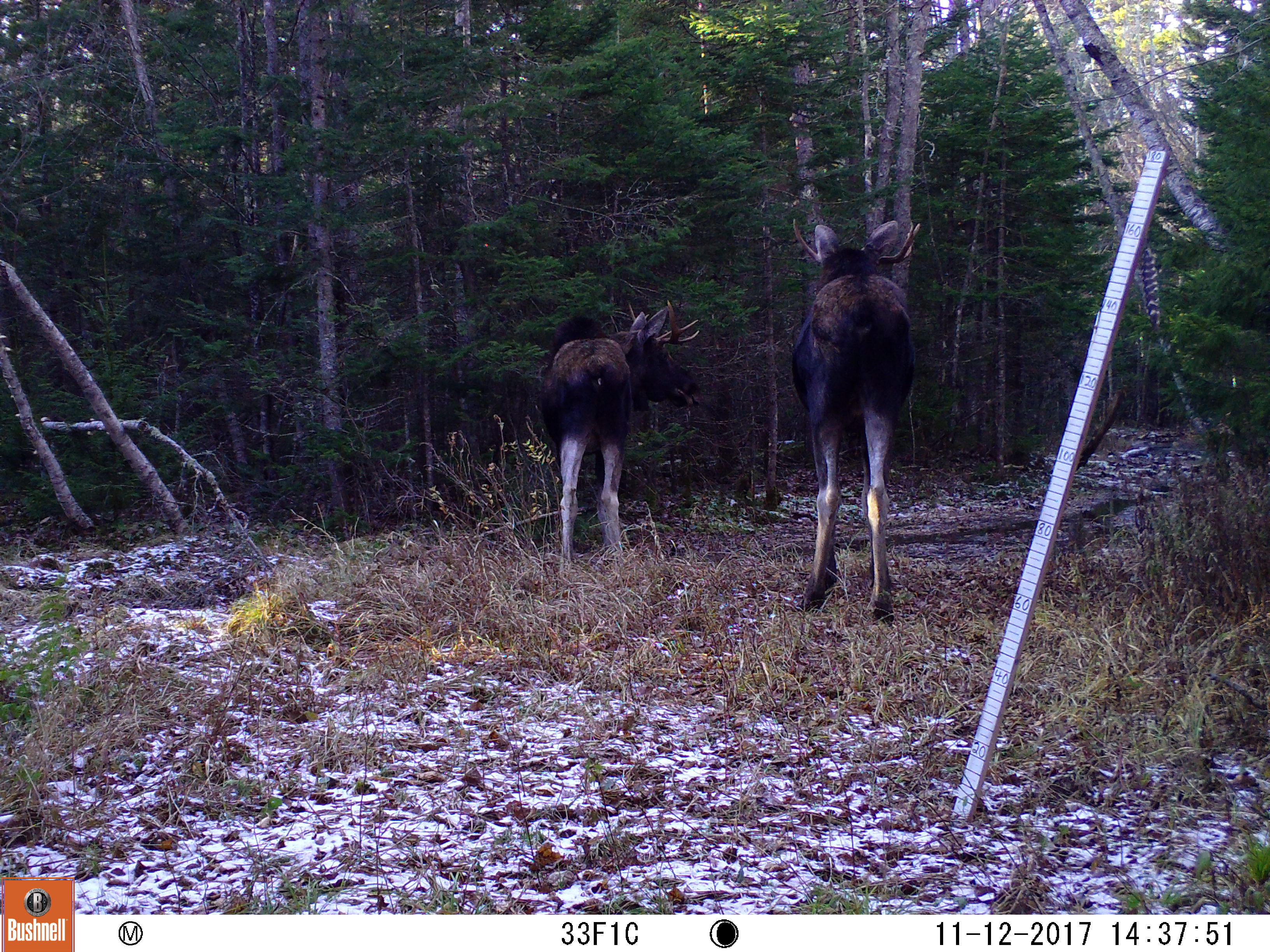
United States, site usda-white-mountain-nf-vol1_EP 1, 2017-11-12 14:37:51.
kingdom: Animalia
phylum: Chordata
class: Mammalia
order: Artiodactyla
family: Cervidae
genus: Alces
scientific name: Alces alces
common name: moose